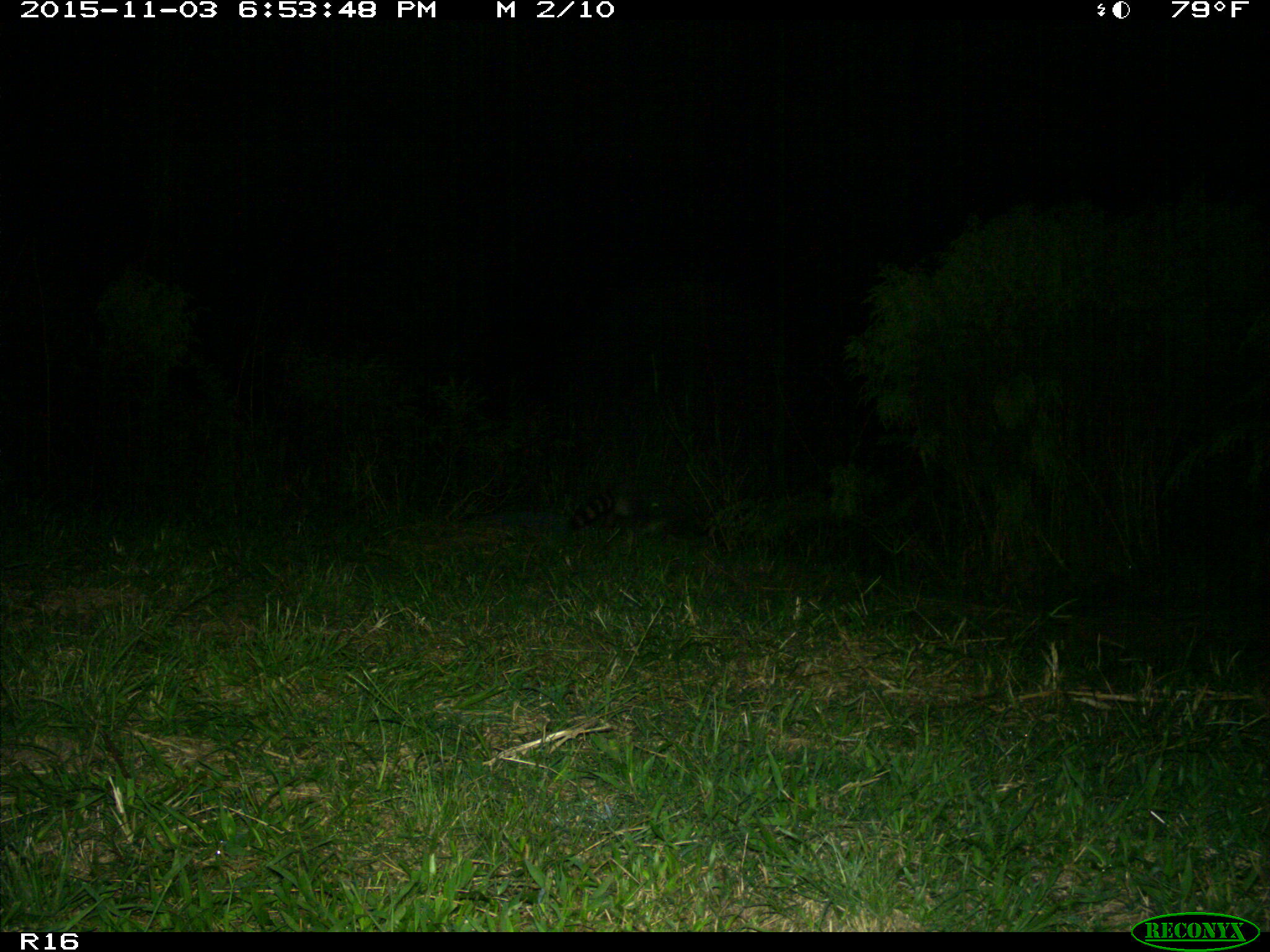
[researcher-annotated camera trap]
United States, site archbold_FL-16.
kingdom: Animalia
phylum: Chordata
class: Mammalia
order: Carnivora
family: Procyonidae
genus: Procyon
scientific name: Procyon lotor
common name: common raccoon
Procyon lotor (common raccoon).